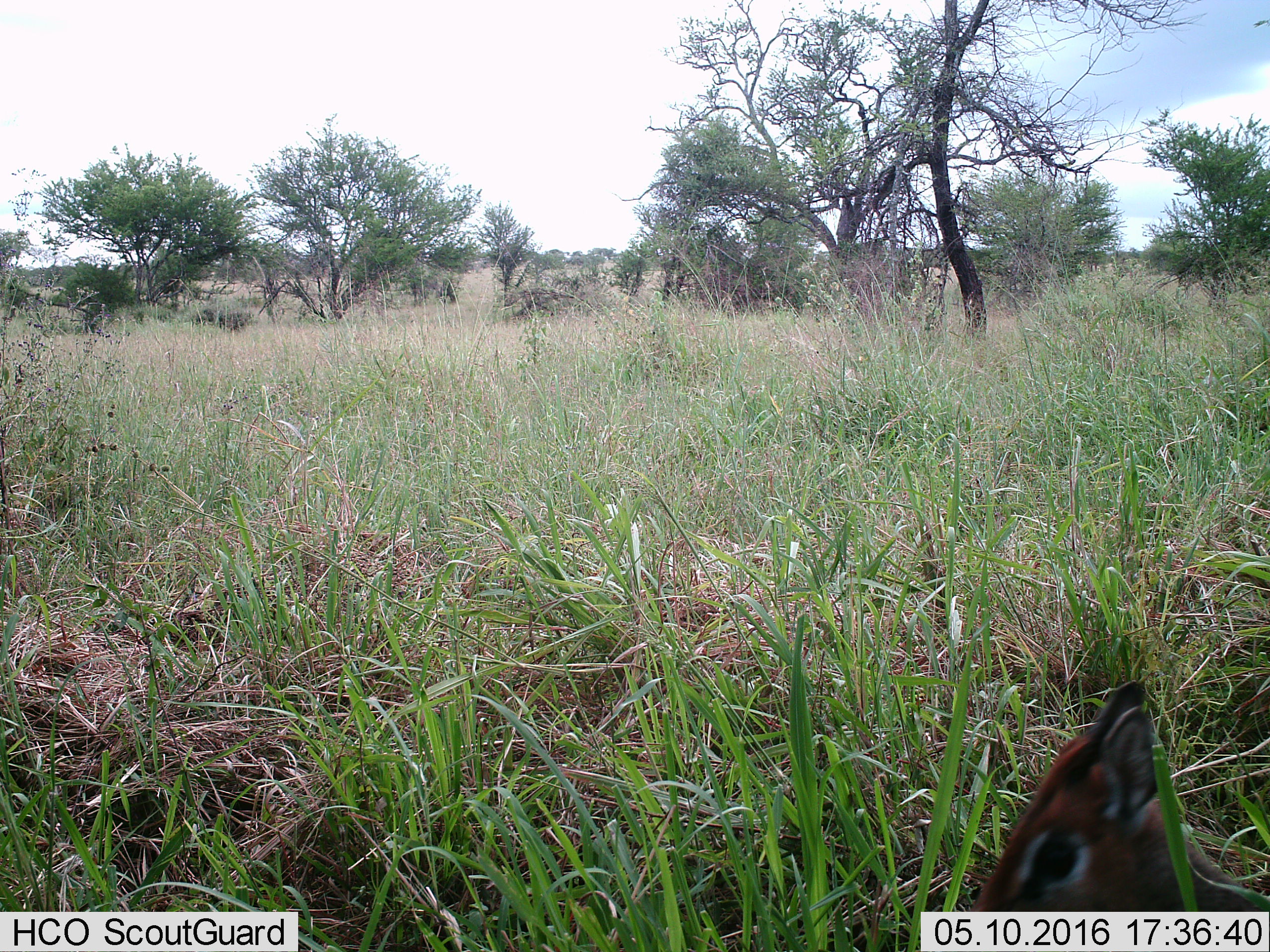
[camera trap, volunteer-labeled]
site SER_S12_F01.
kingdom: Animalia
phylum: Chordata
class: Mammalia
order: Artiodactyla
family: Bovidae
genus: Madoqua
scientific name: Madoqua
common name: dik-dik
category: dikdik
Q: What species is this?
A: Dikdik (dik-dik) (Madoqua).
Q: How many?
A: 1.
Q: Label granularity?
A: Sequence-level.